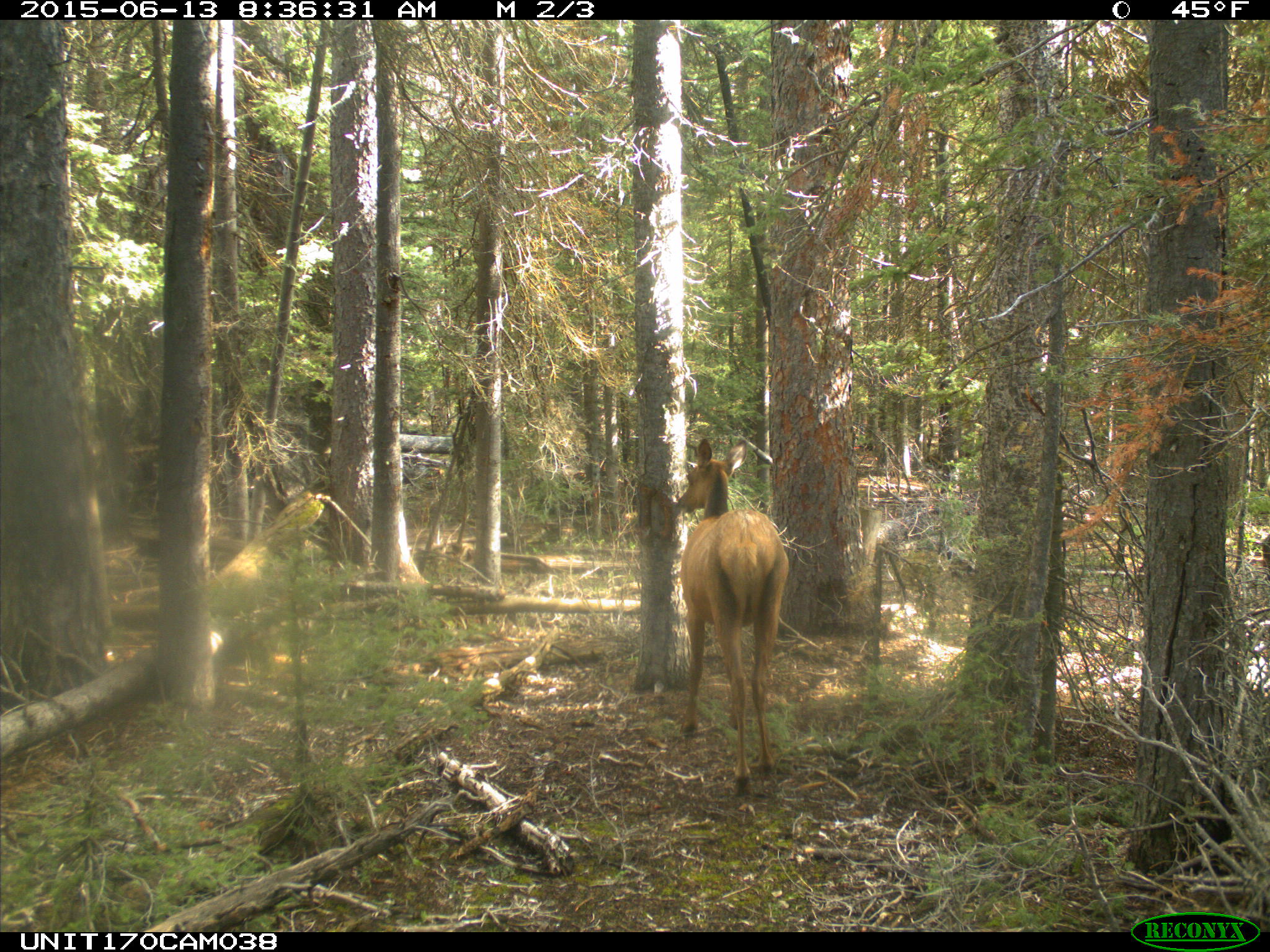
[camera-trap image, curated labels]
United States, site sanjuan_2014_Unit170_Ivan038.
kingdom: Animalia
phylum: Chordata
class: Mammalia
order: Artiodactyla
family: Cervidae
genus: Cervus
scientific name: Cervus elaphus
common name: red deer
Cervus elaphus (red deer).